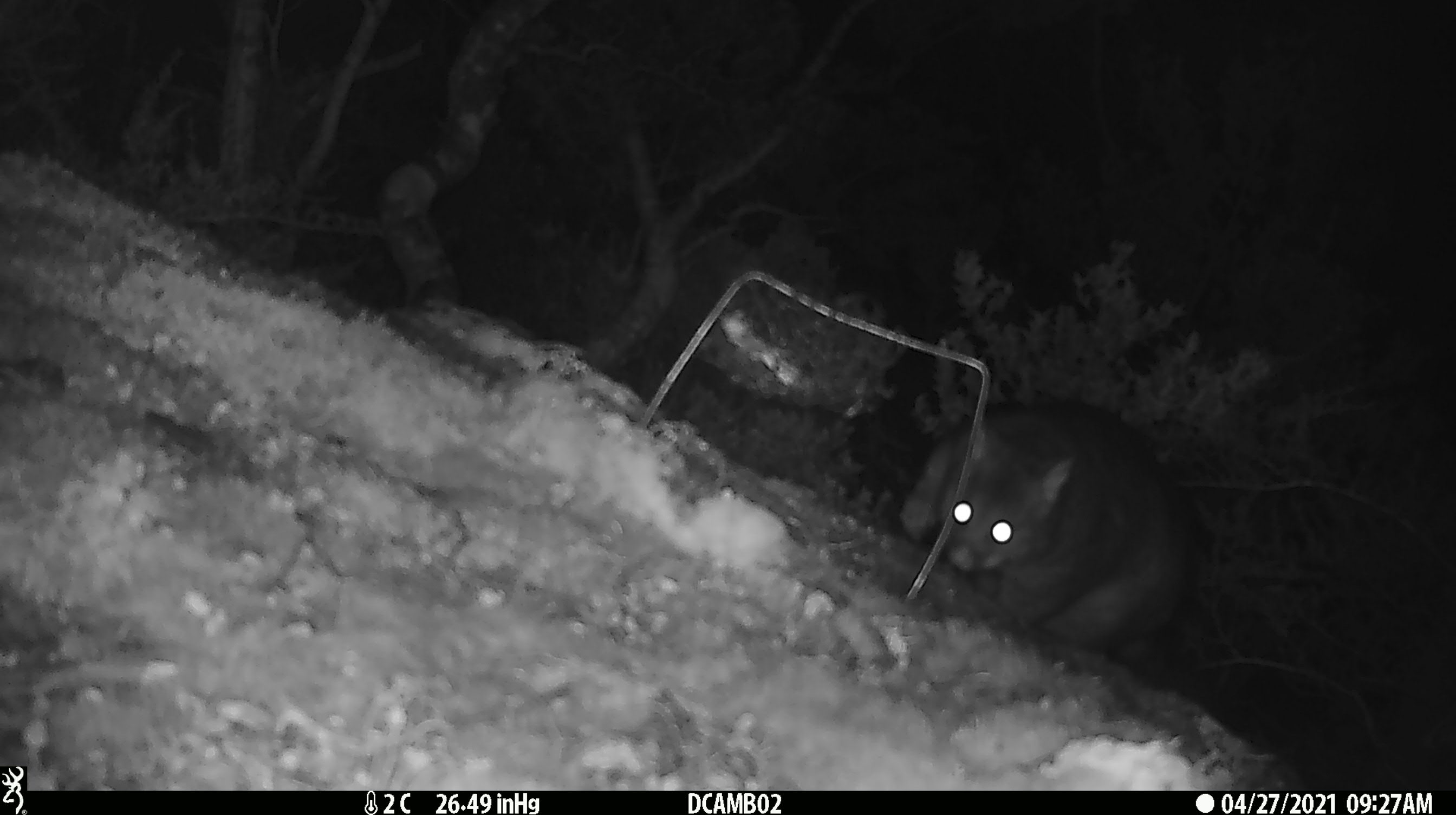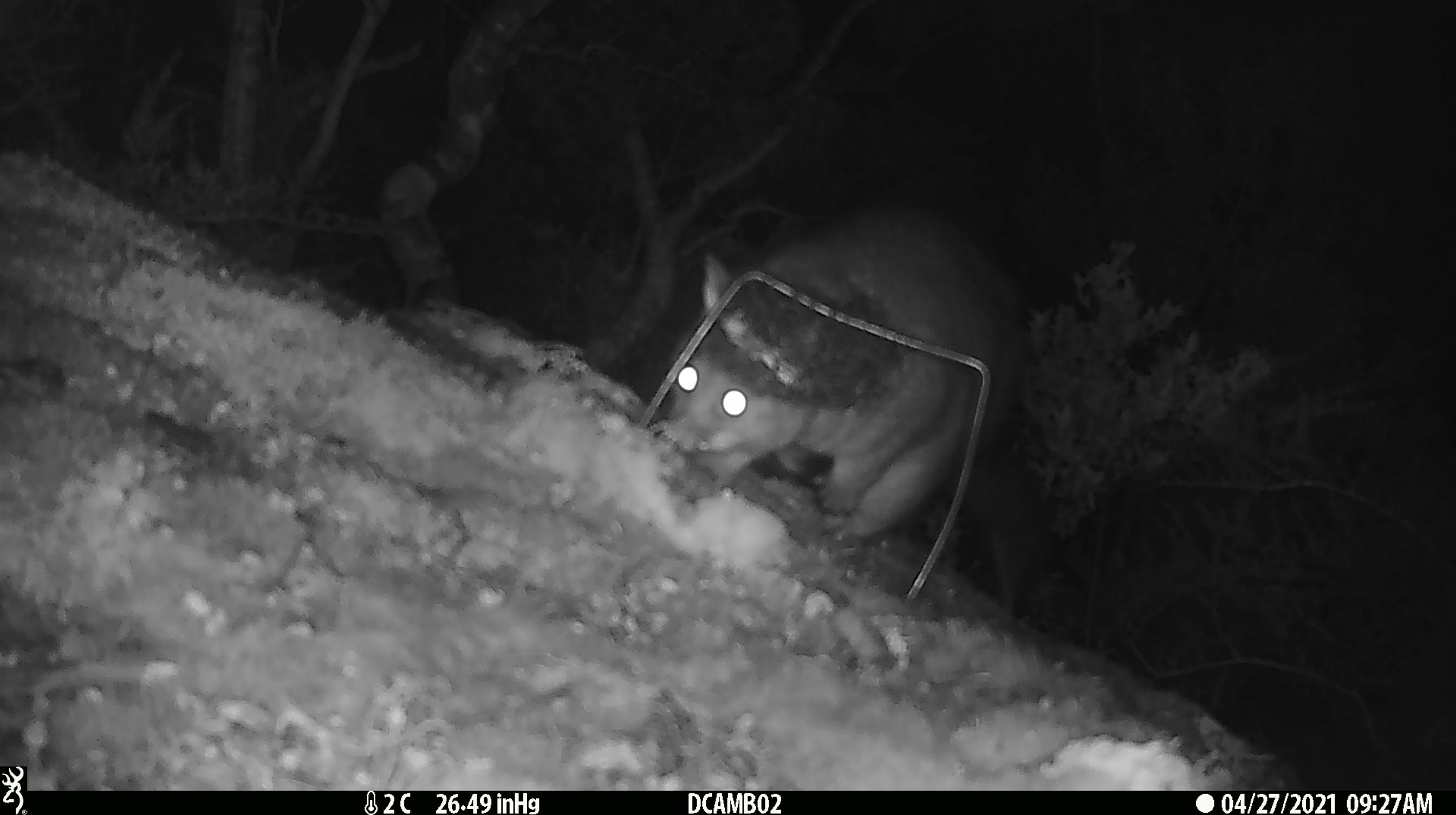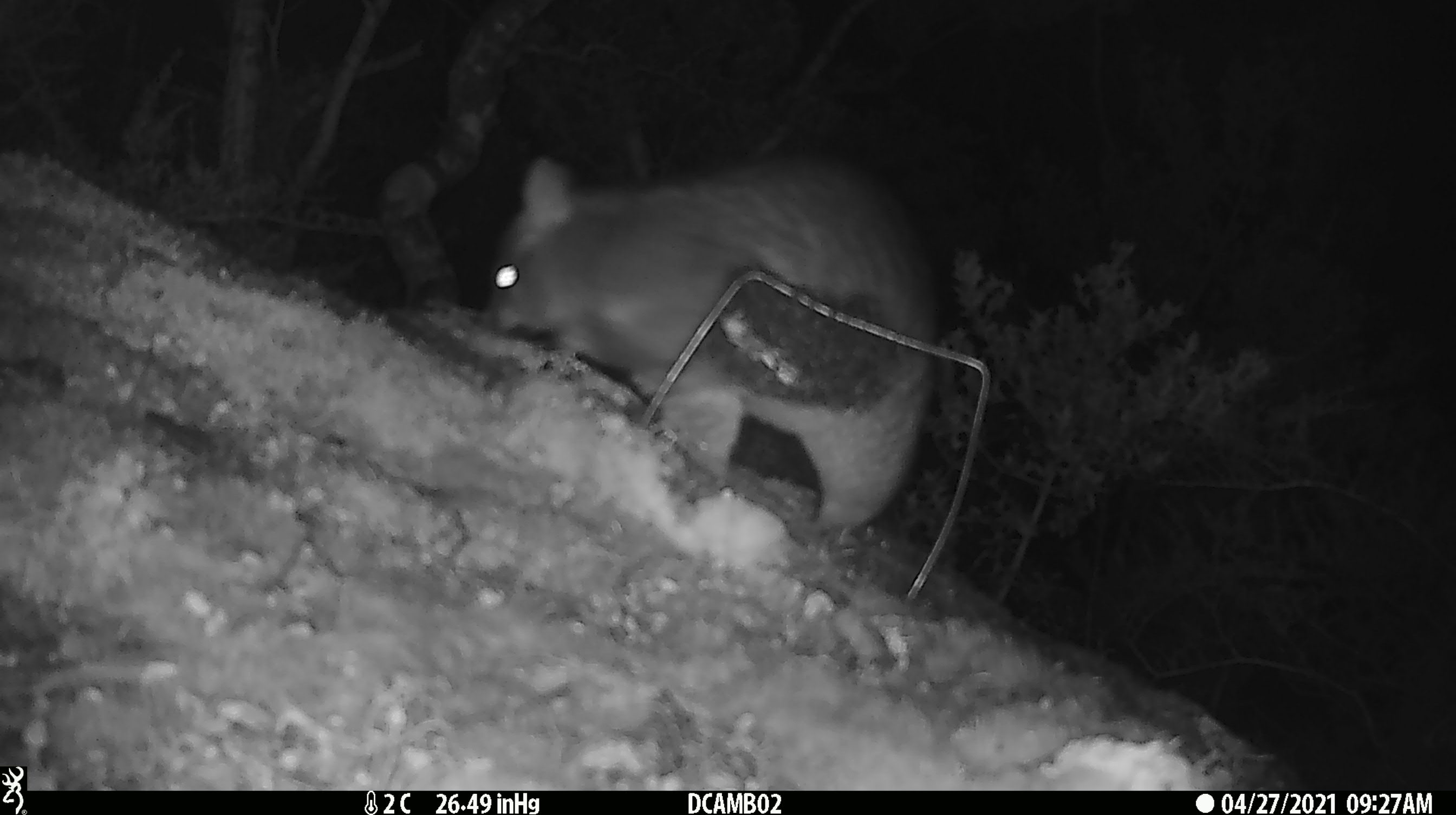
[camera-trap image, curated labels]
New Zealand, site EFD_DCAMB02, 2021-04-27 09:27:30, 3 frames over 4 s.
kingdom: Animalia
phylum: Chordata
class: Mammalia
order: Diprotodontia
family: Phalangeridae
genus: Trichosurus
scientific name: Trichosurus vulpecula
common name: common brushtail possum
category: possum